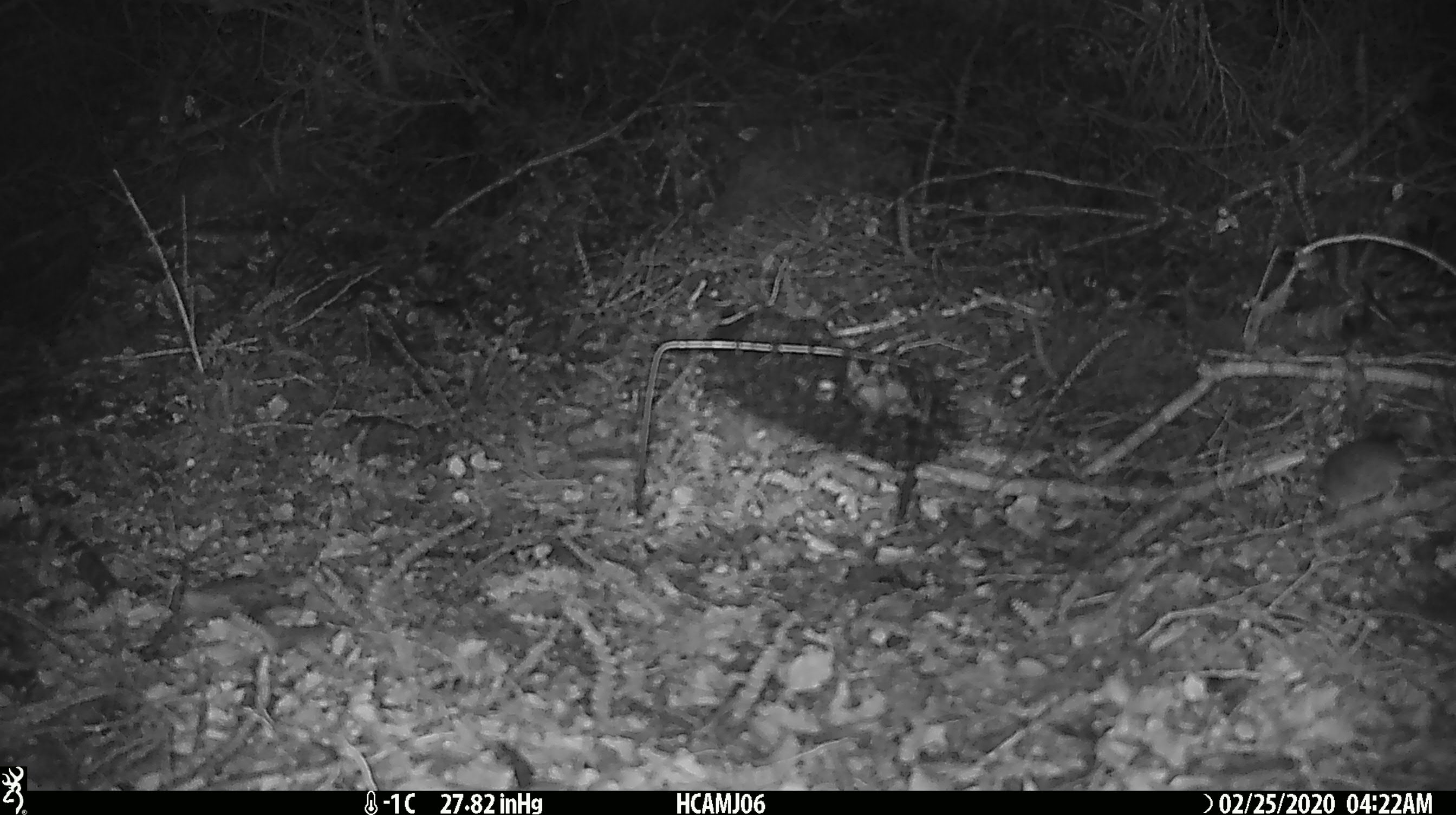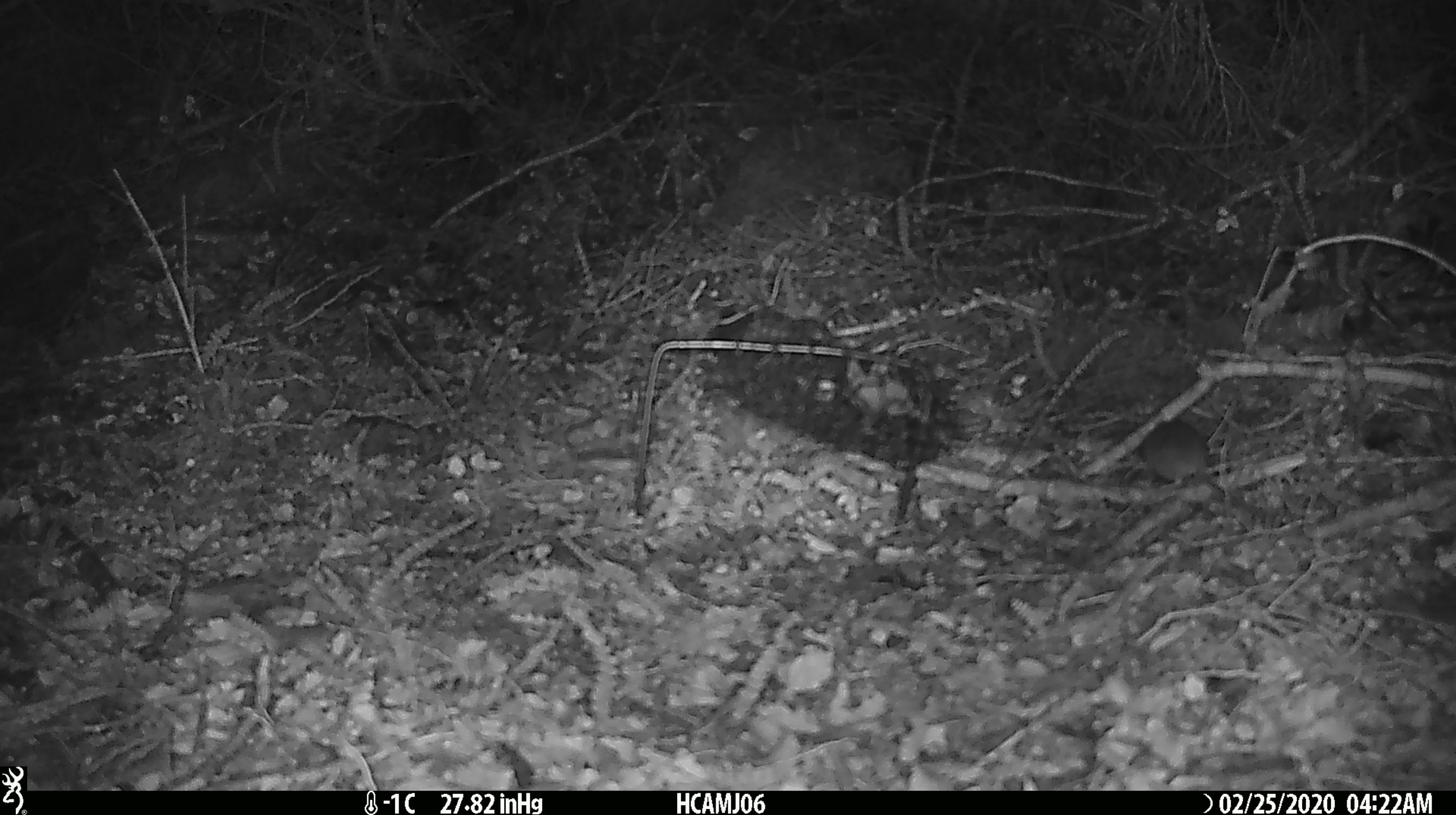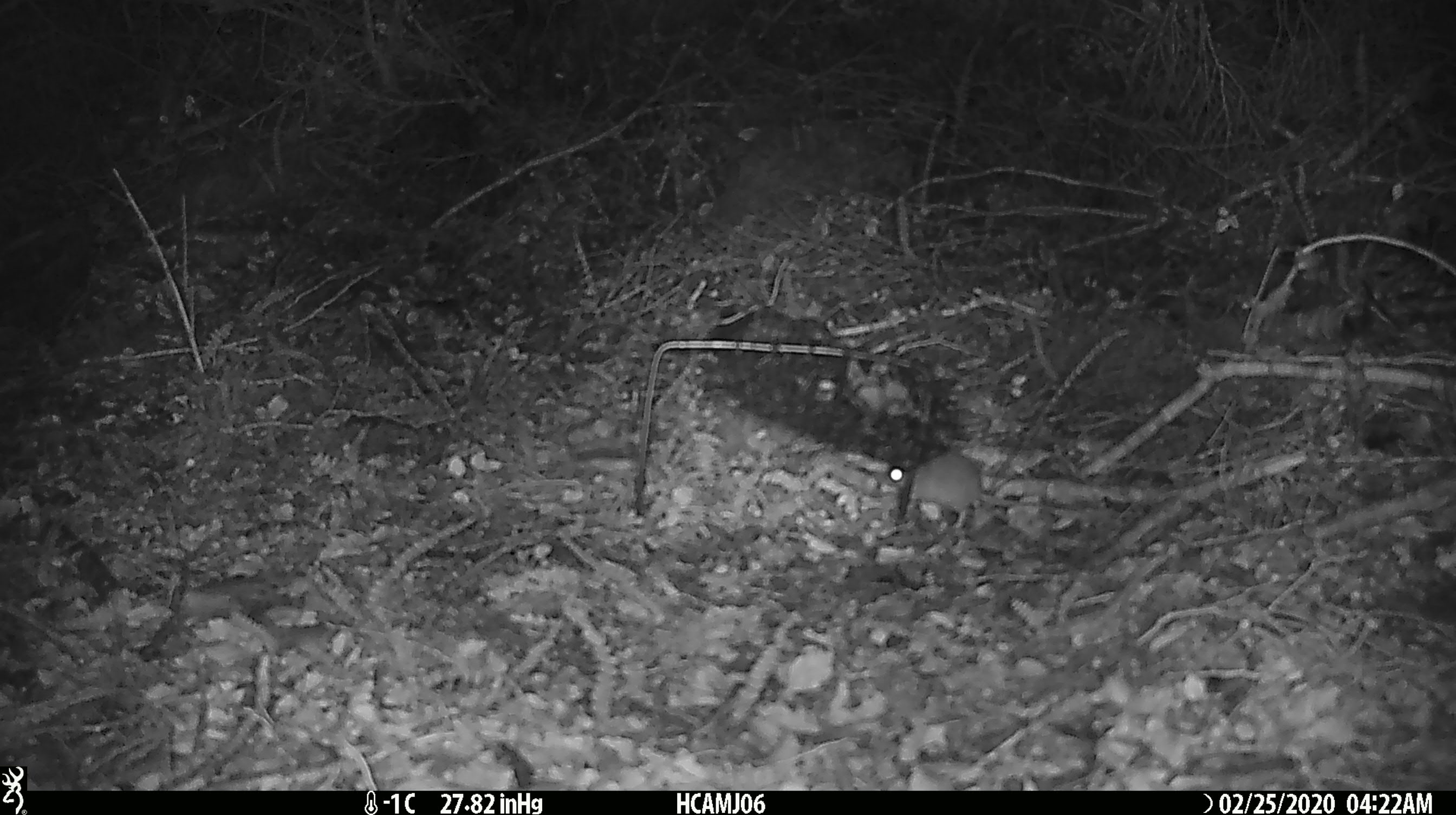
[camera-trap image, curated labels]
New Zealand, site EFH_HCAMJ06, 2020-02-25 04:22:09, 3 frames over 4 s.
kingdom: Animalia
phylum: Chordata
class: Mammalia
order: Rodentia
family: Muridae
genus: Mus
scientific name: Mus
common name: mouse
Mouse (Mus).